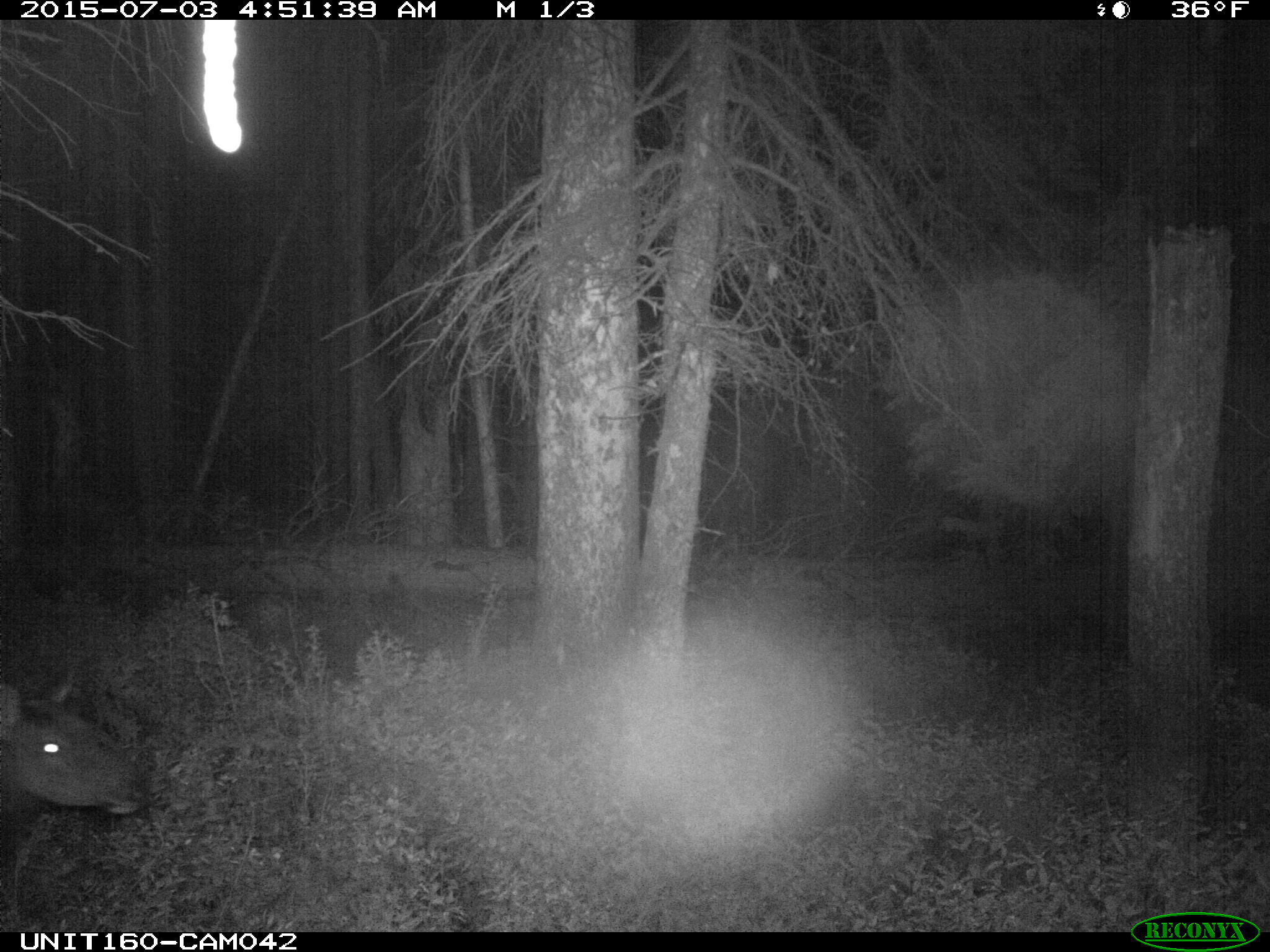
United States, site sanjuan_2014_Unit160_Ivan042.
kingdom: Animalia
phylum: Chordata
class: Mammalia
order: Artiodactyla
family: Cervidae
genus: Cervus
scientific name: Cervus elaphus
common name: red deer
Cervus elaphus (red deer).